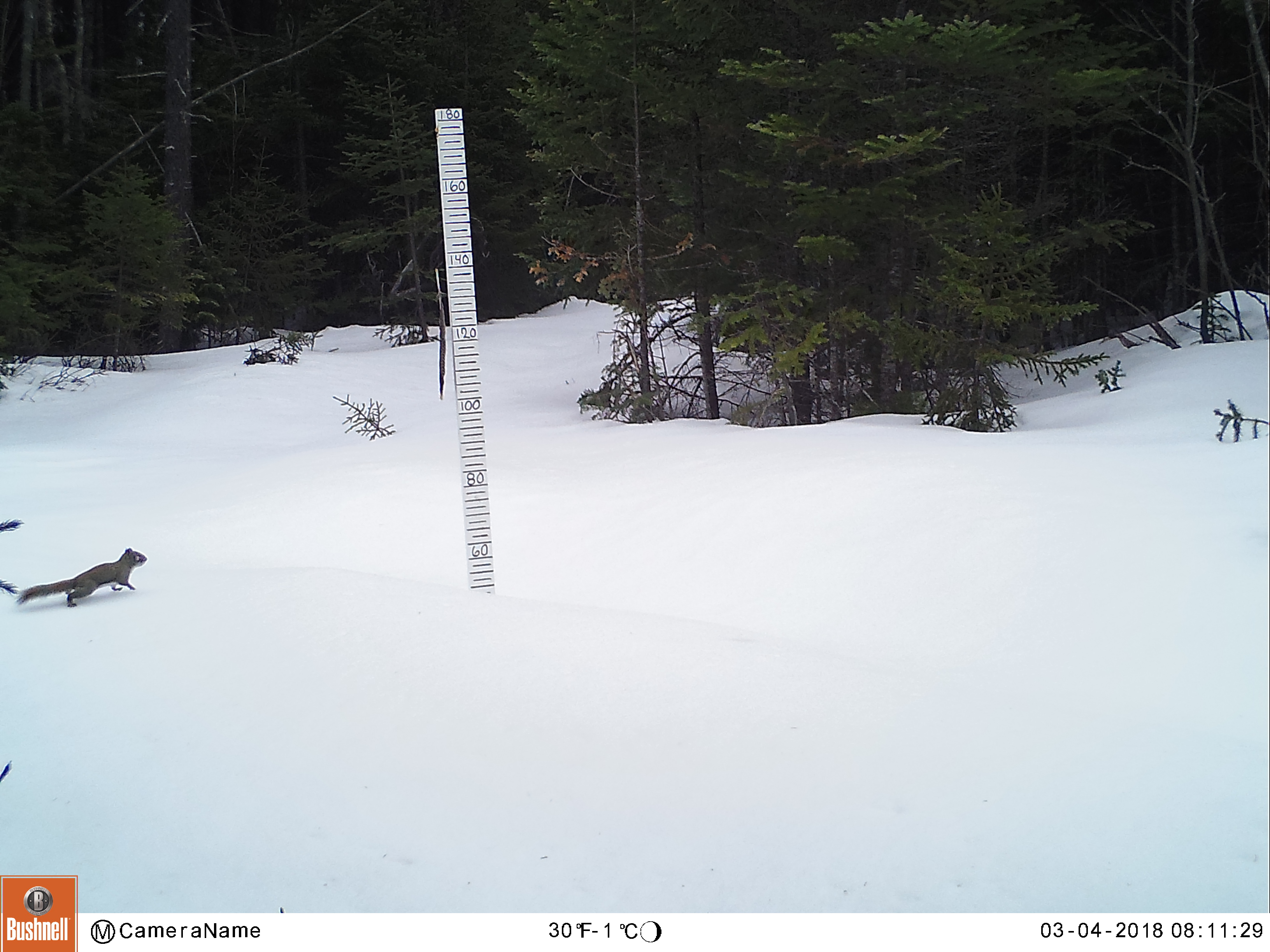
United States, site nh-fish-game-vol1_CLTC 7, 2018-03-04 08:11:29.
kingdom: Animalia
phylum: Chordata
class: Mammalia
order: Rodentia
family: Sciuridae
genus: Tamiasciurus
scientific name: Tamiasciurus hudsonicus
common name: red squirrel